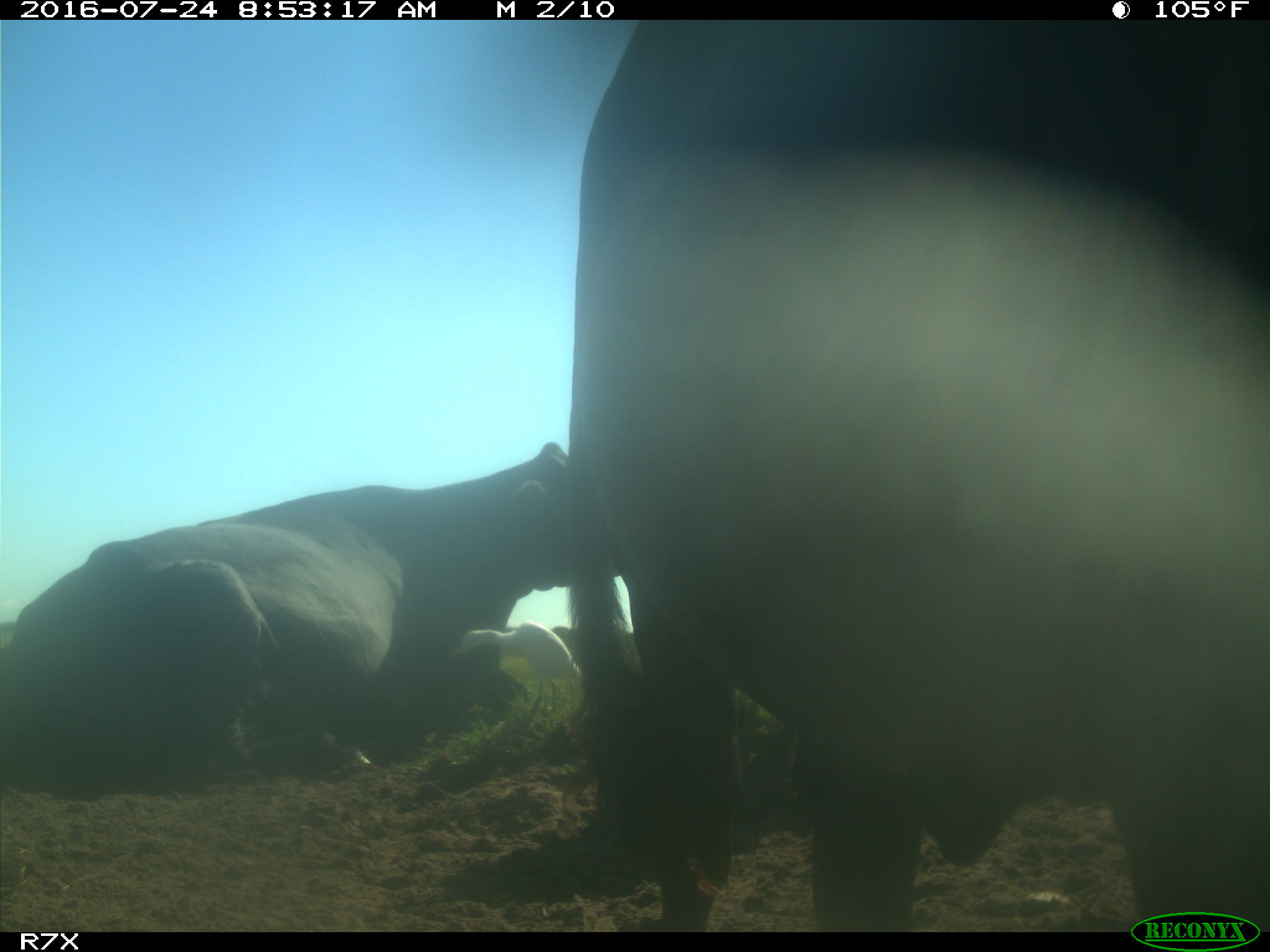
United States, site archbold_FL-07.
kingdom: Animalia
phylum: Chordata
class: Mammalia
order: Artiodactyla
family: Bovidae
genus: Bos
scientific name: Bos taurus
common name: domestic cow